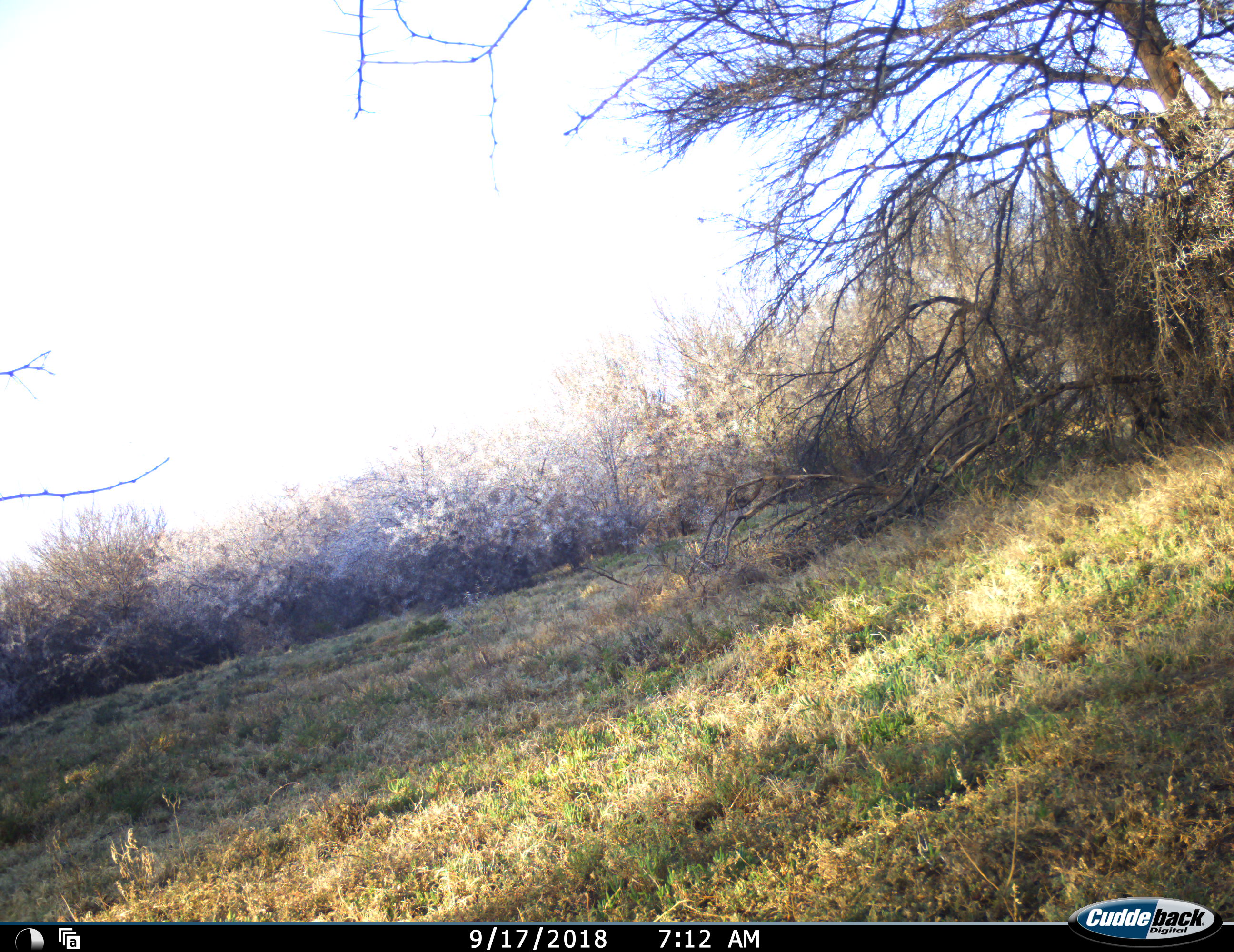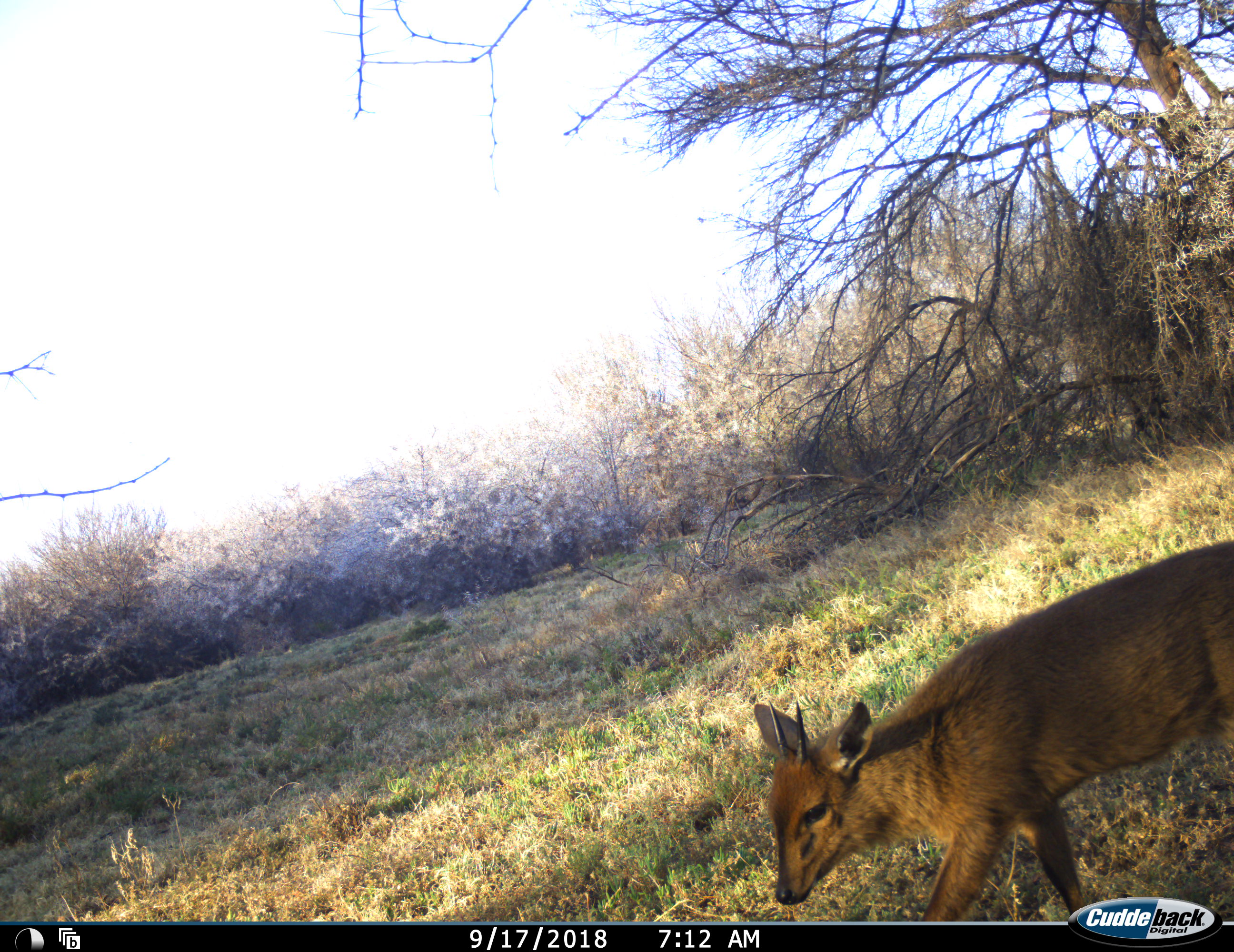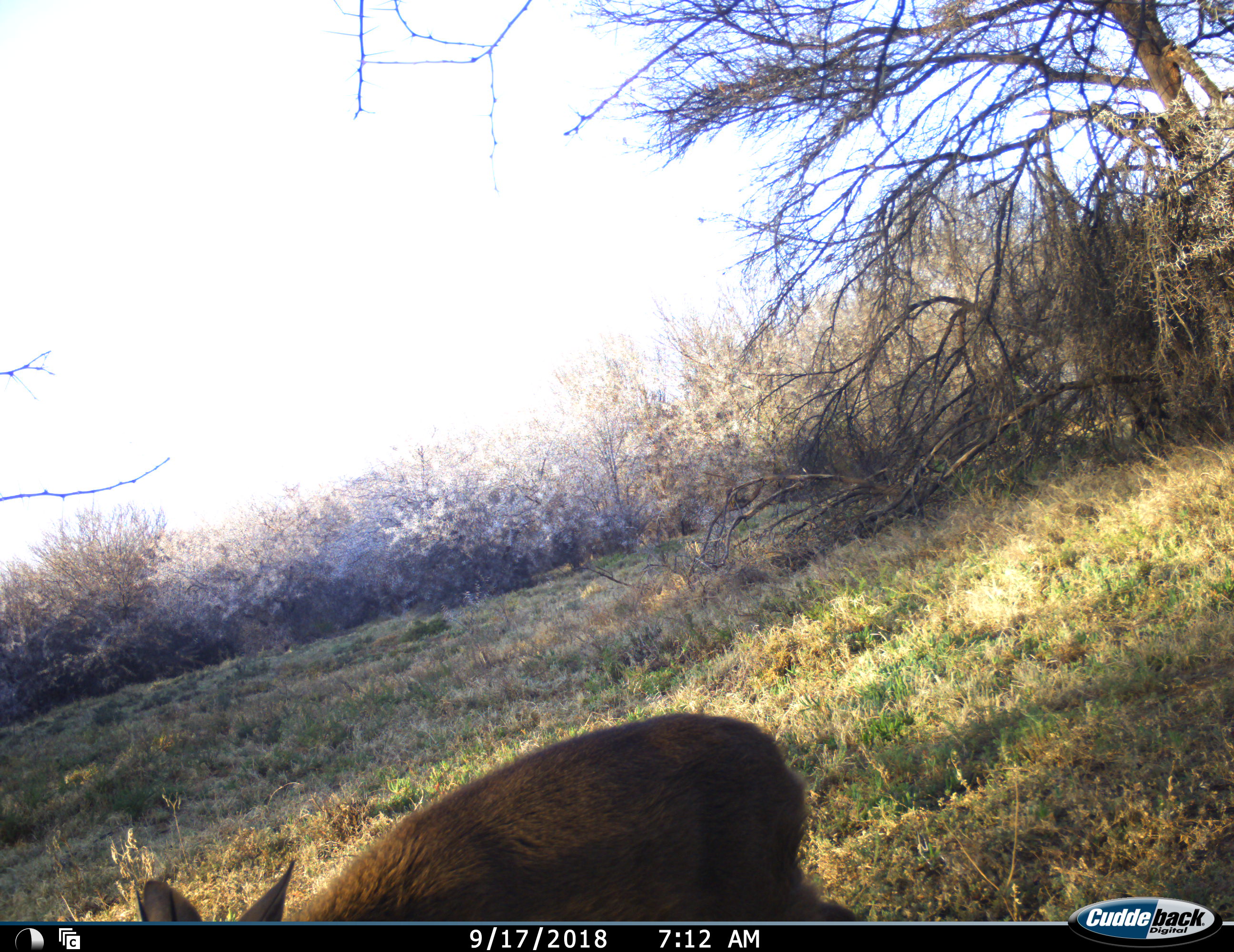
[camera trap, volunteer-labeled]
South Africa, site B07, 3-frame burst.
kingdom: Animalia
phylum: Chordata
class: Mammalia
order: Artiodactyla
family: Bovidae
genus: Sylvicapra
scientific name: Sylvicapra grimmia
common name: common grey duiker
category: duikercommongrey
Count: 1.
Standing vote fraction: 0%.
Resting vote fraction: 0%.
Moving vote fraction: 100%.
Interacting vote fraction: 0%.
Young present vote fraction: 0%.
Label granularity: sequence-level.